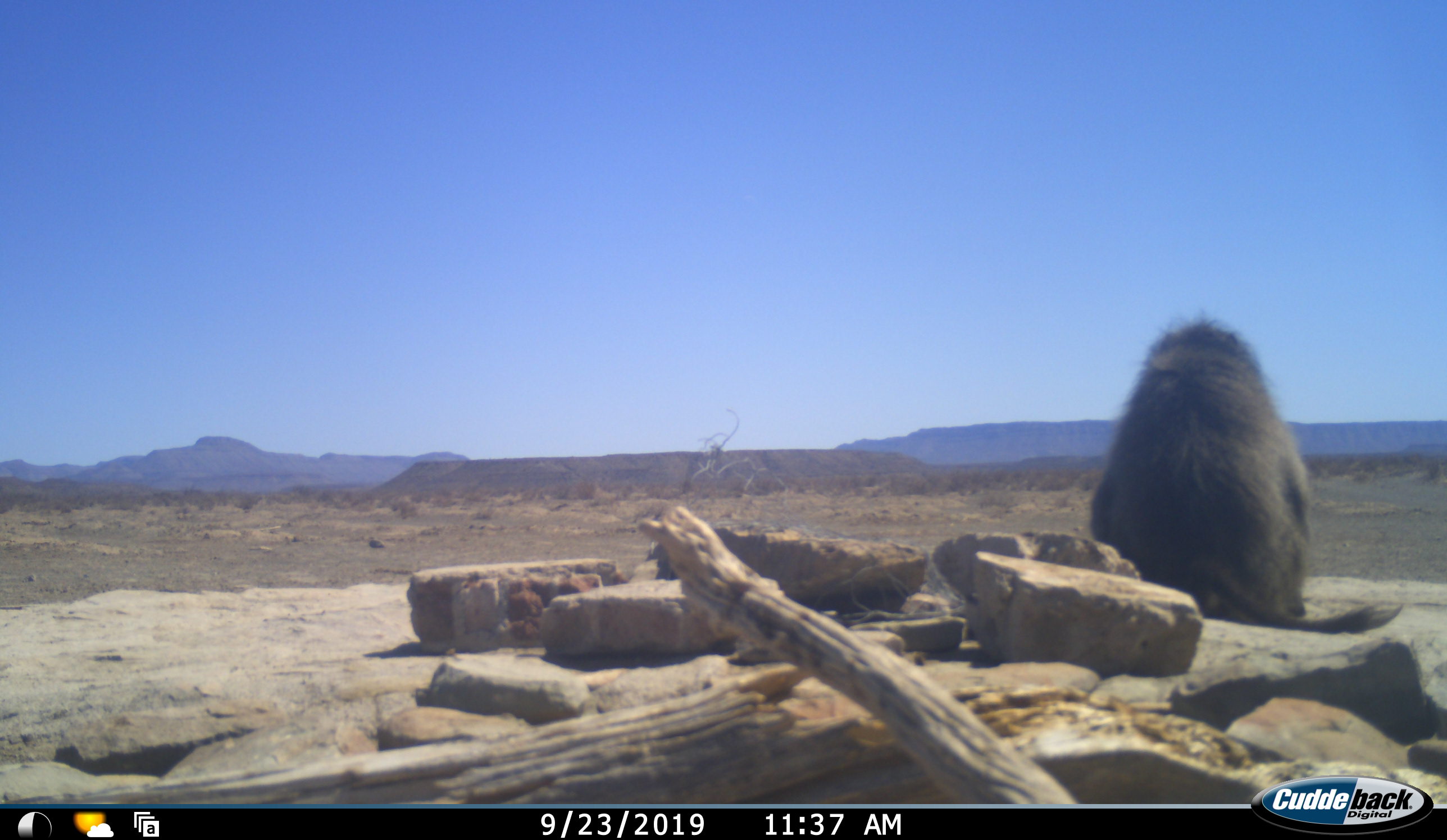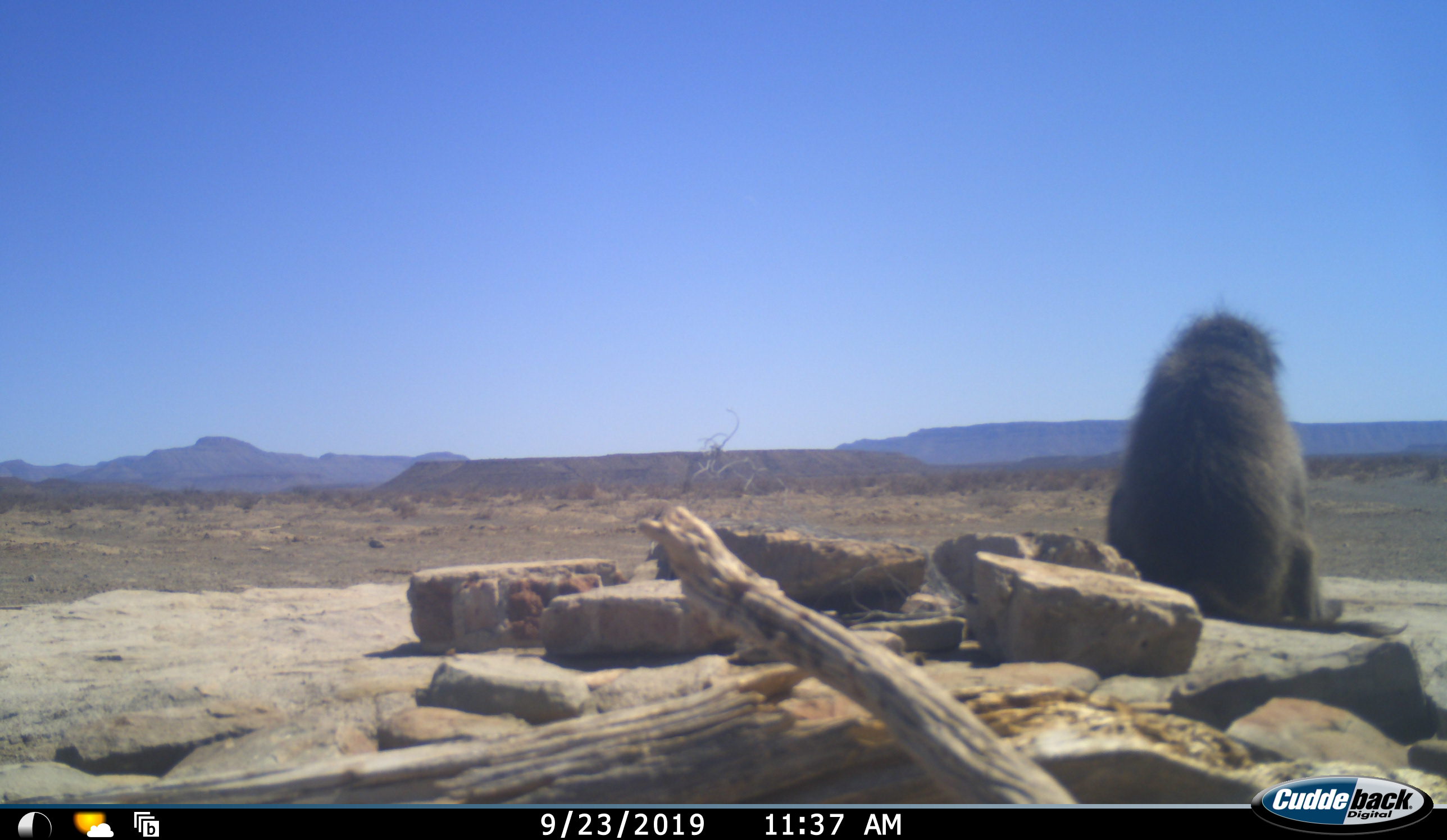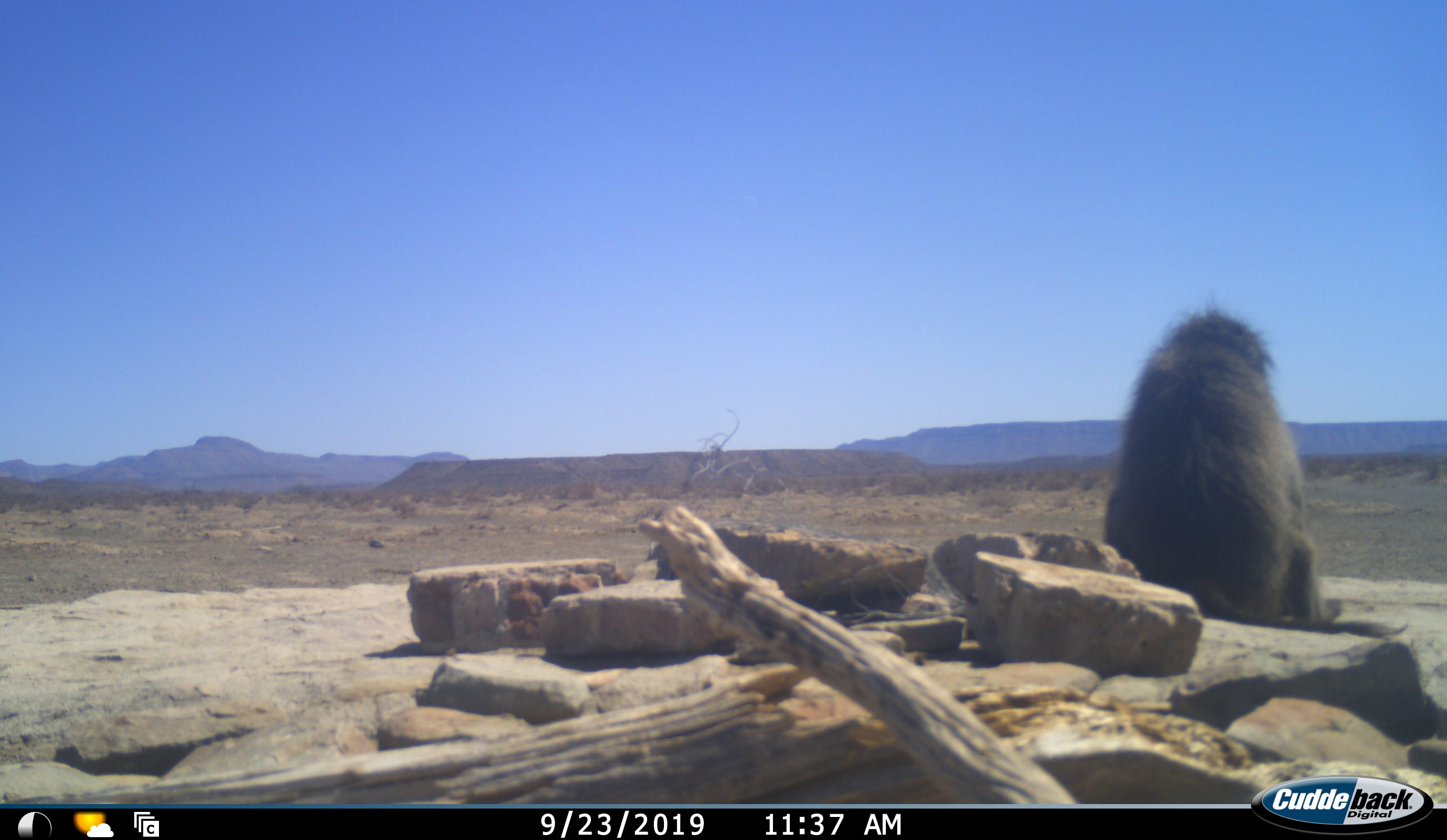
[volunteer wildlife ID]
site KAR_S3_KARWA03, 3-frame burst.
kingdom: Animalia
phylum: Chordata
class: Mammalia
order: Primates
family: Cercopithecidae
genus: Papio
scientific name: Papio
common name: baboon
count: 1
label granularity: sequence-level